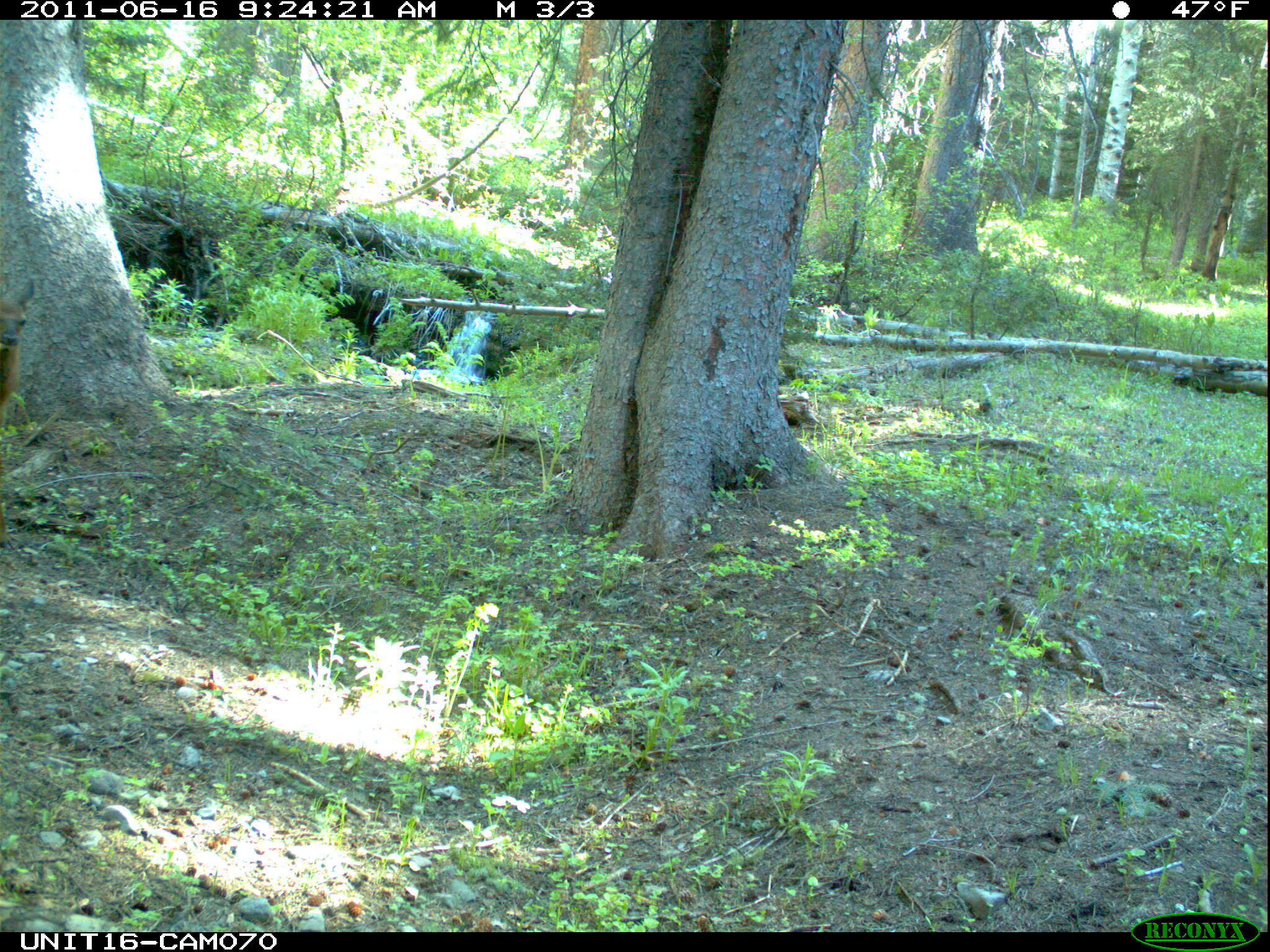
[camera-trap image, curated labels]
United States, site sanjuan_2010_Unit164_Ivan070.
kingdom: Animalia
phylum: Chordata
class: Mammalia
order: Artiodactyla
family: Cervidae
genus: Cervus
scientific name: Cervus elaphus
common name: red deer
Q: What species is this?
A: Cervus elaphus (red deer).